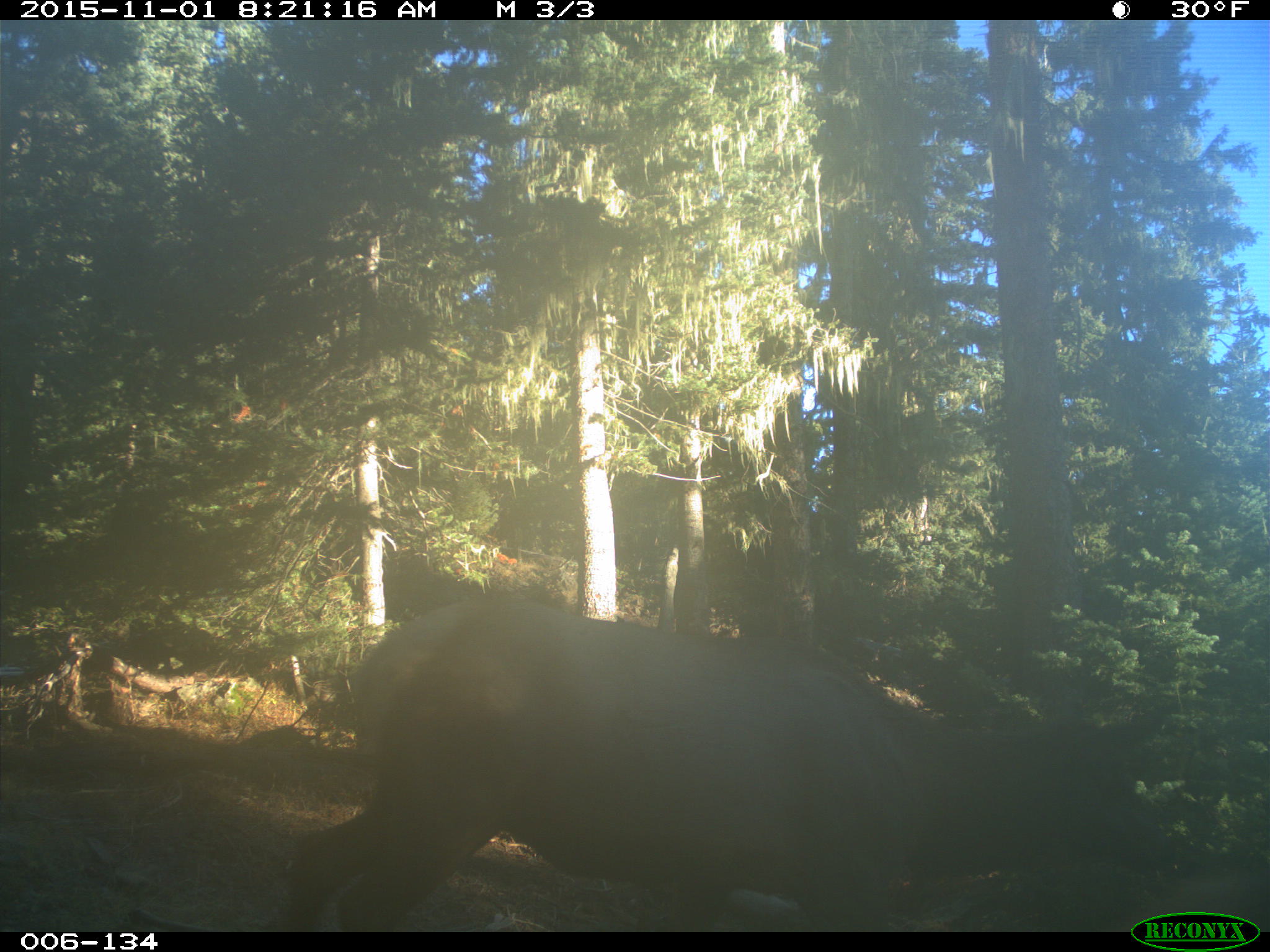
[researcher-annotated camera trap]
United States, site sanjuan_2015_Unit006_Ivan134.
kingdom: Animalia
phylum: Chordata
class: Mammalia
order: Artiodactyla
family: Cervidae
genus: Cervus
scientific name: Cervus elaphus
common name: red deer